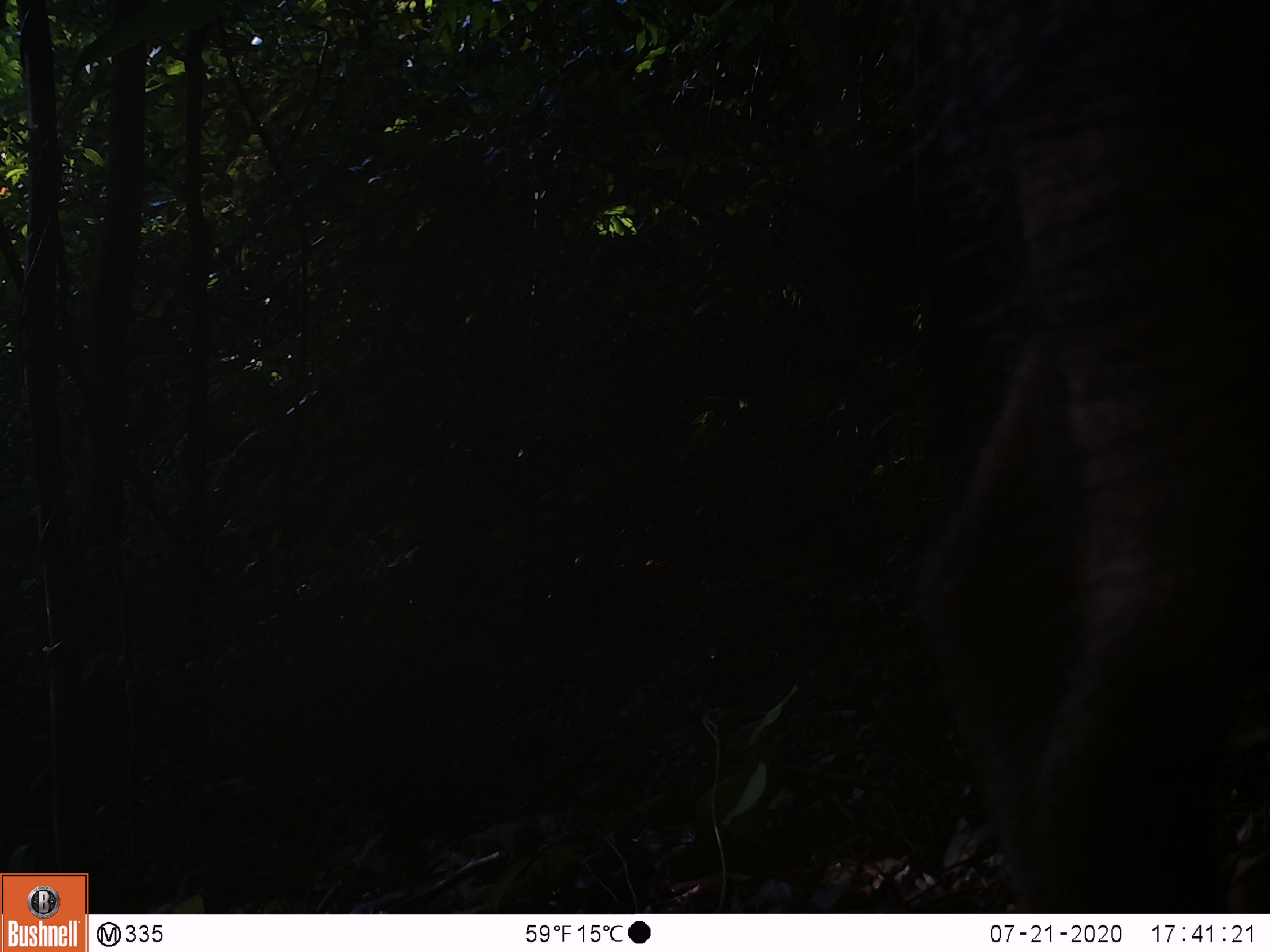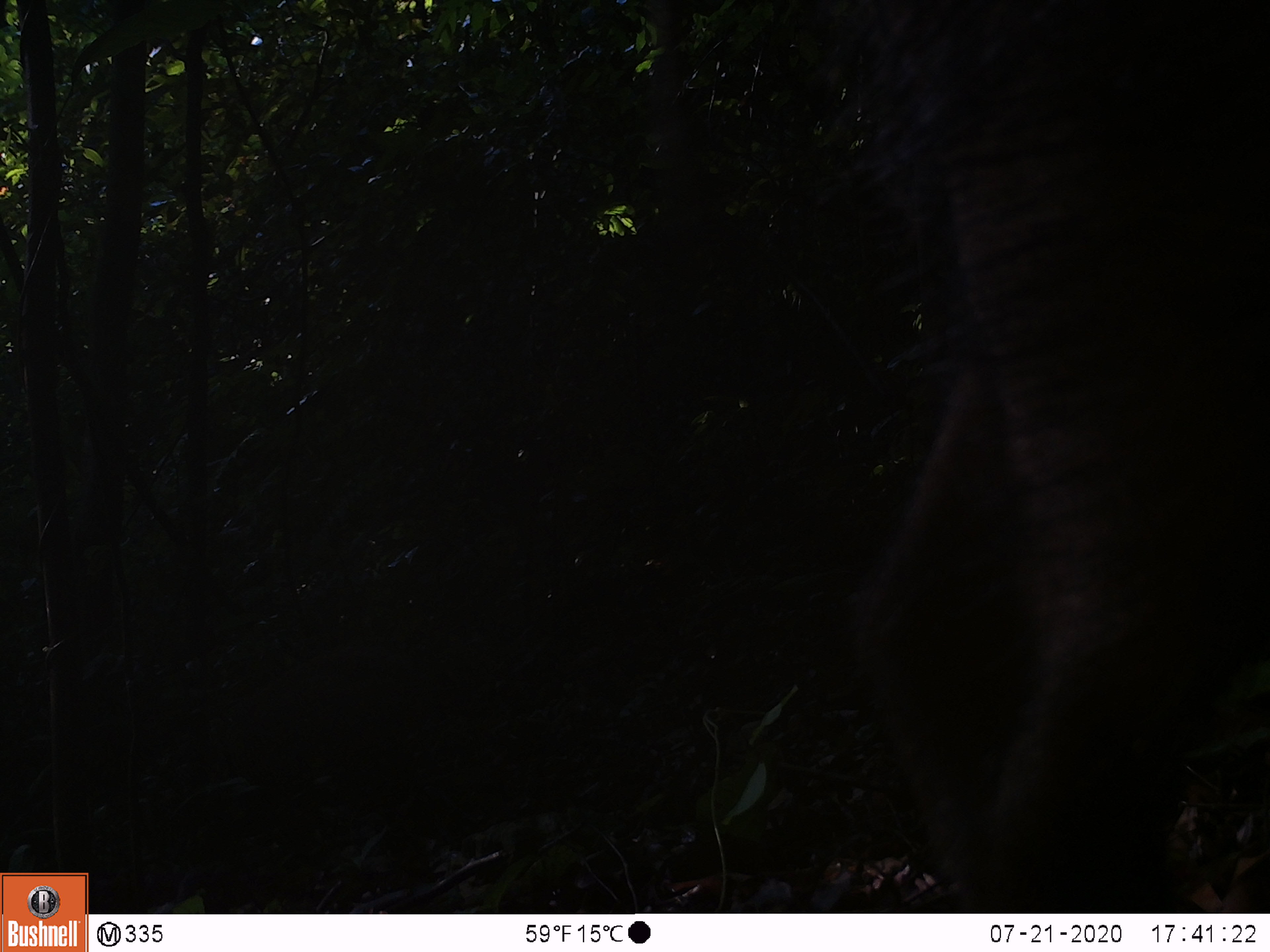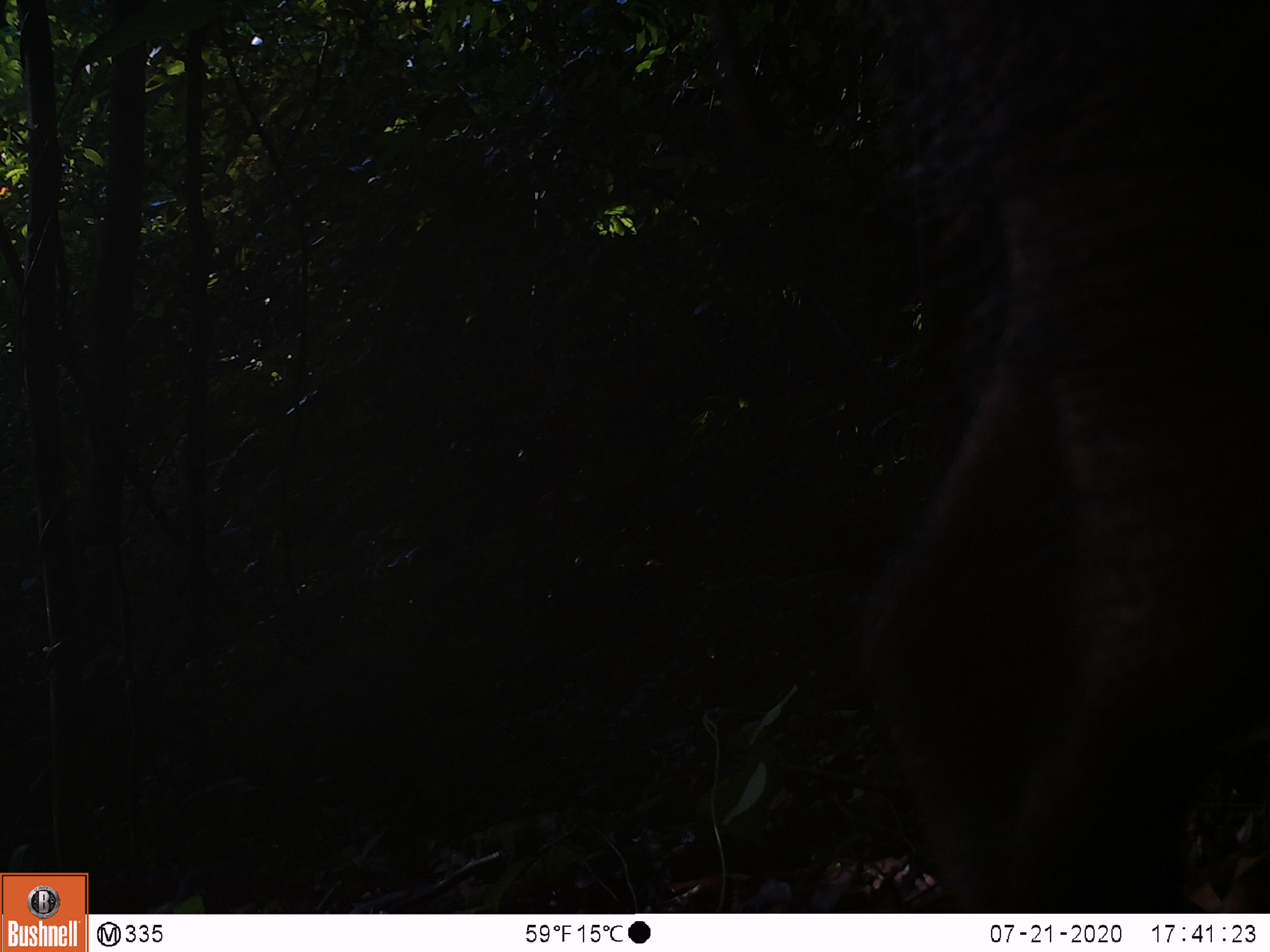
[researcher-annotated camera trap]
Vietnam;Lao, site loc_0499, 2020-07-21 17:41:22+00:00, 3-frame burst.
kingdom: Animalia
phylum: Chordata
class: Mammalia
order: Artiodactyla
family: Suidae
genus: Sus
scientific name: Sus scrofa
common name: eurasian wild pig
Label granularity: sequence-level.